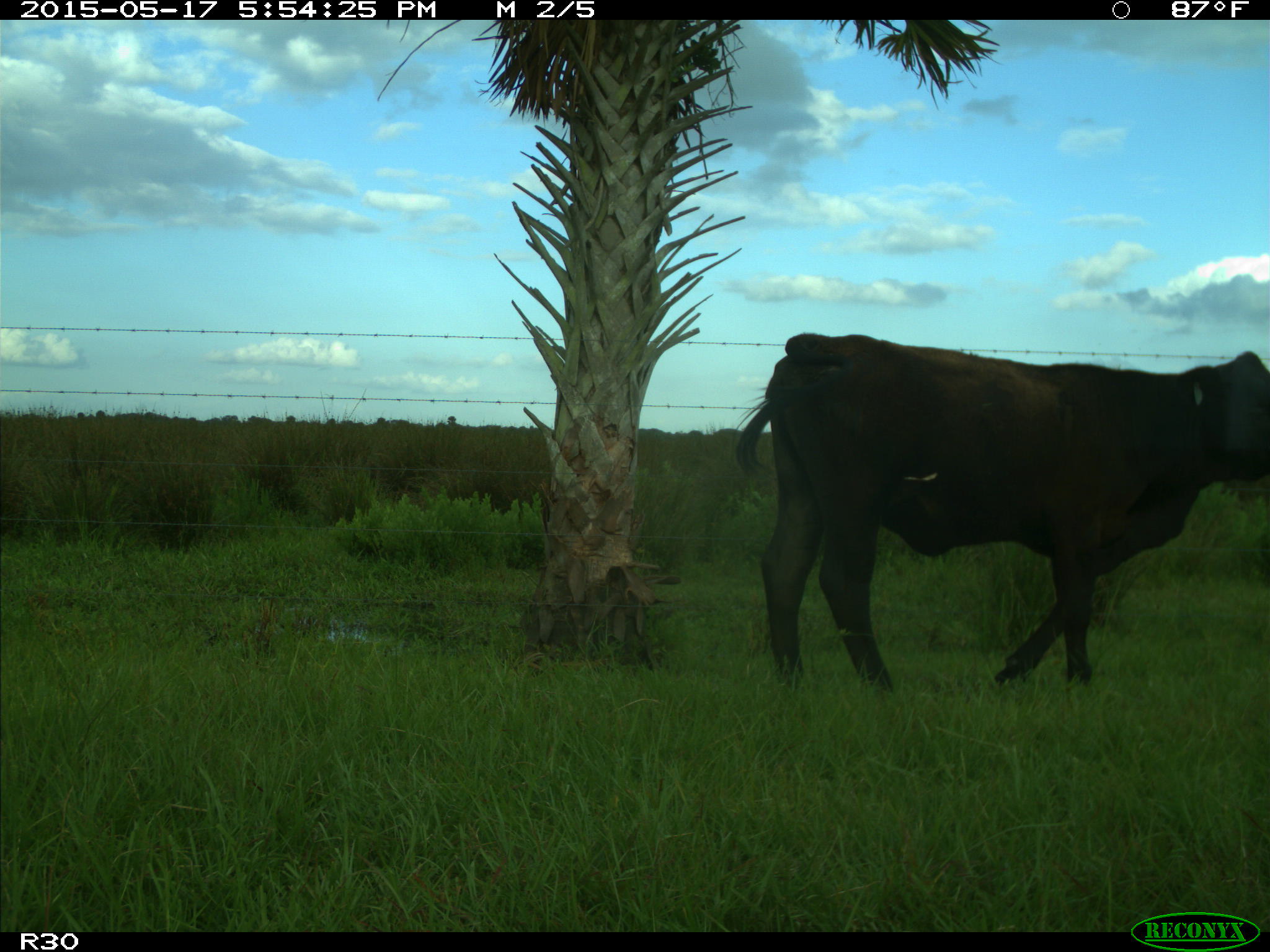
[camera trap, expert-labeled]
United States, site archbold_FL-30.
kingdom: Animalia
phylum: Chordata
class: Mammalia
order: Artiodactyla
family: Bovidae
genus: Bos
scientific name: Bos taurus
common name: domestic cow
Bos taurus (domestic cow).